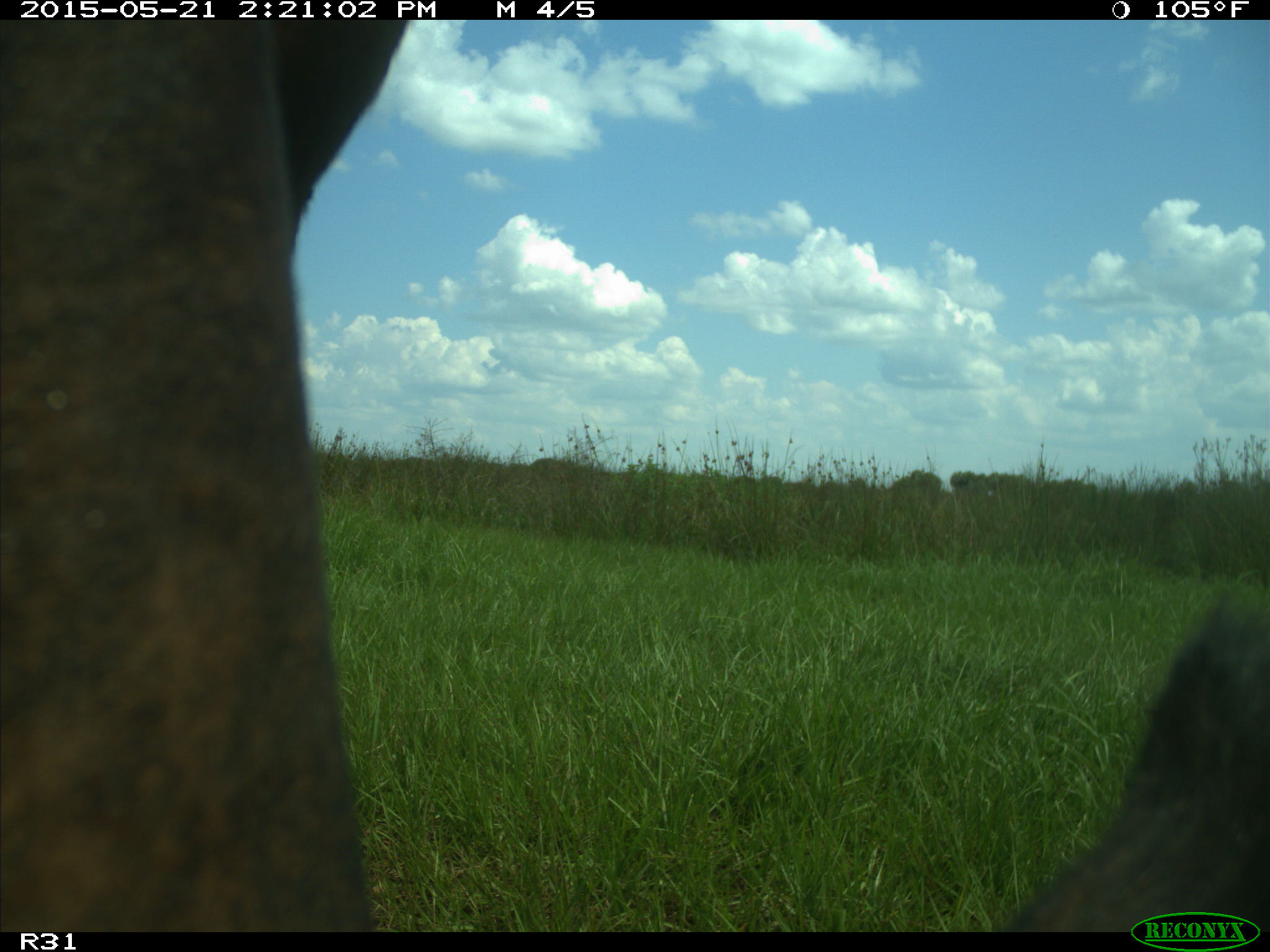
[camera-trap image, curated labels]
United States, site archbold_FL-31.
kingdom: Animalia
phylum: Chordata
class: Mammalia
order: Artiodactyla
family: Bovidae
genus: Bos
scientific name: Bos taurus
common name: domestic cow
Bos taurus (domestic cow).